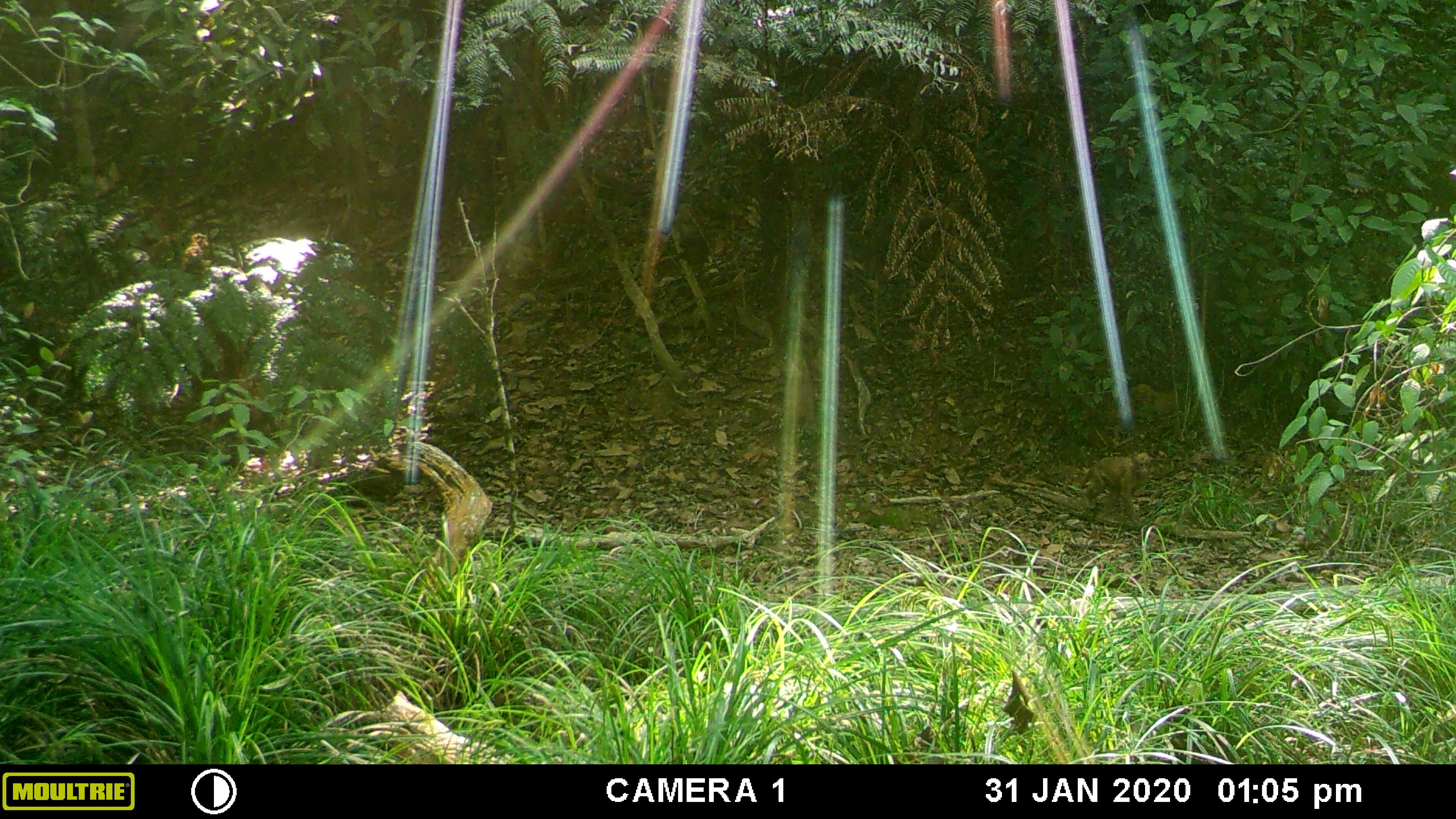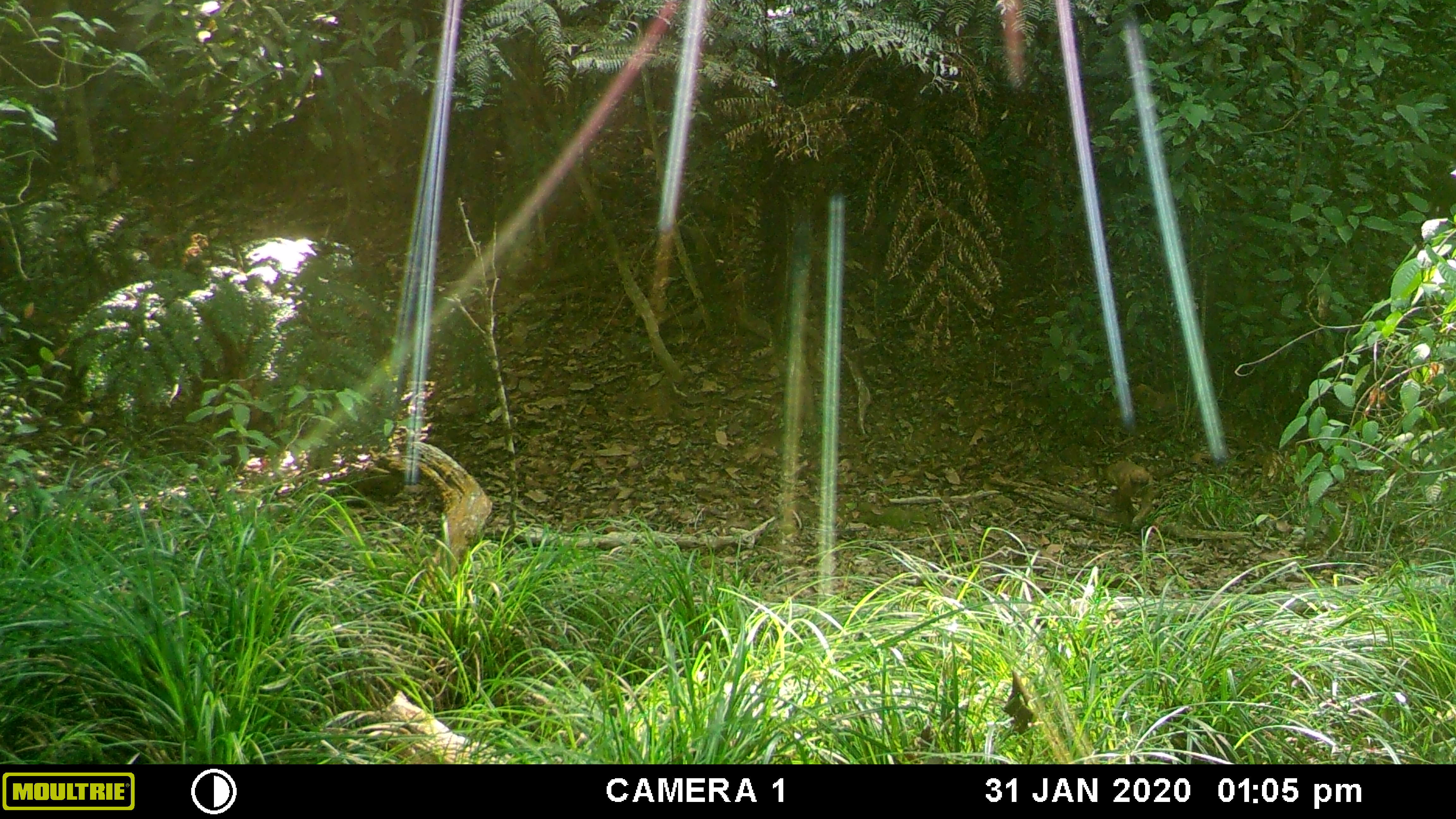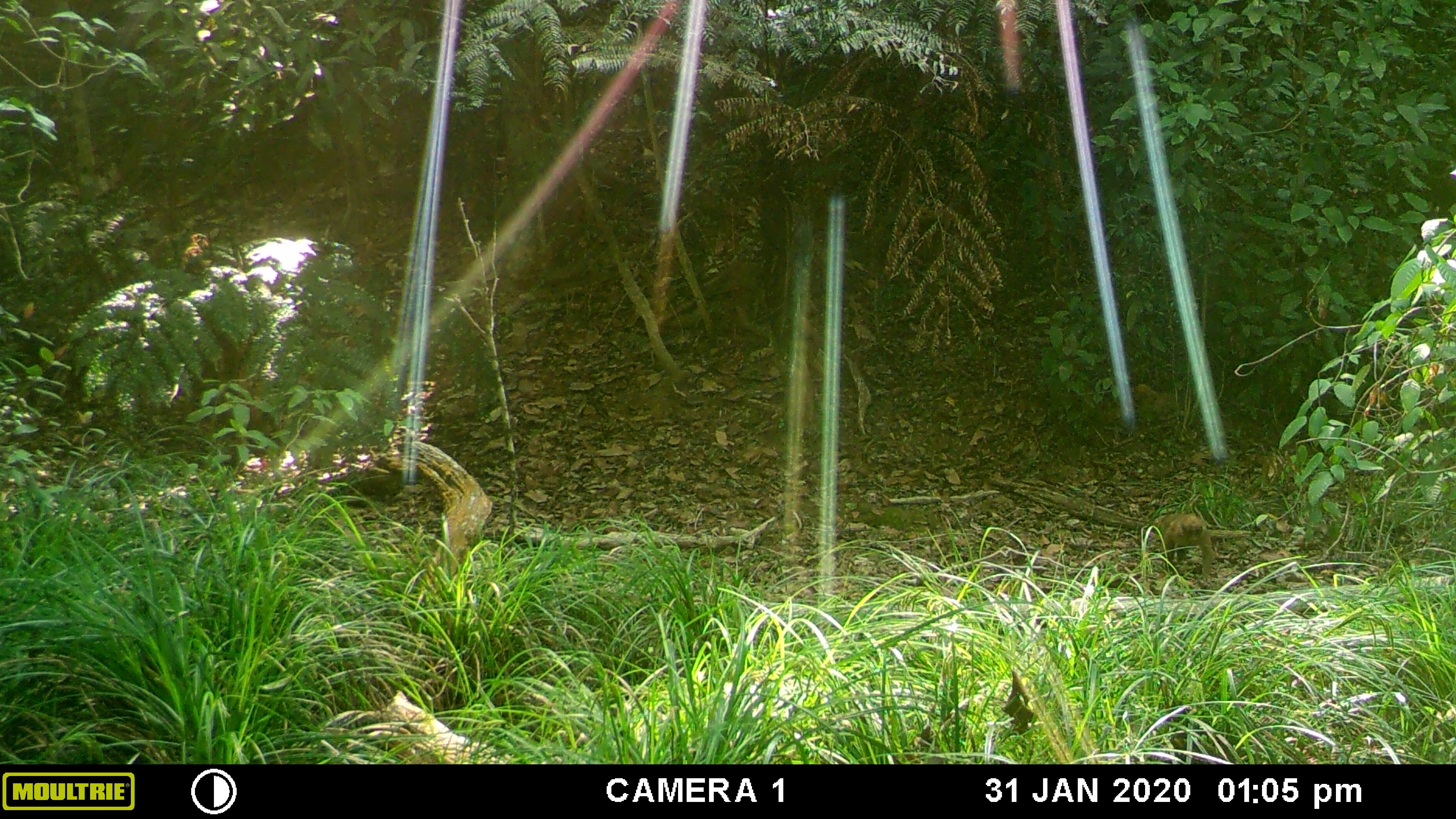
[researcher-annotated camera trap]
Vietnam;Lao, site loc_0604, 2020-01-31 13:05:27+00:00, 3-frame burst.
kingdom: Animalia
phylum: Chordata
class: Mammalia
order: Primates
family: Cercopithecidae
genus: Macaca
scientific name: Macaca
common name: macaques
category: assam or rhesus macaque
Assam or rhesus macaque (macaques) (Macaca). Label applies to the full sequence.